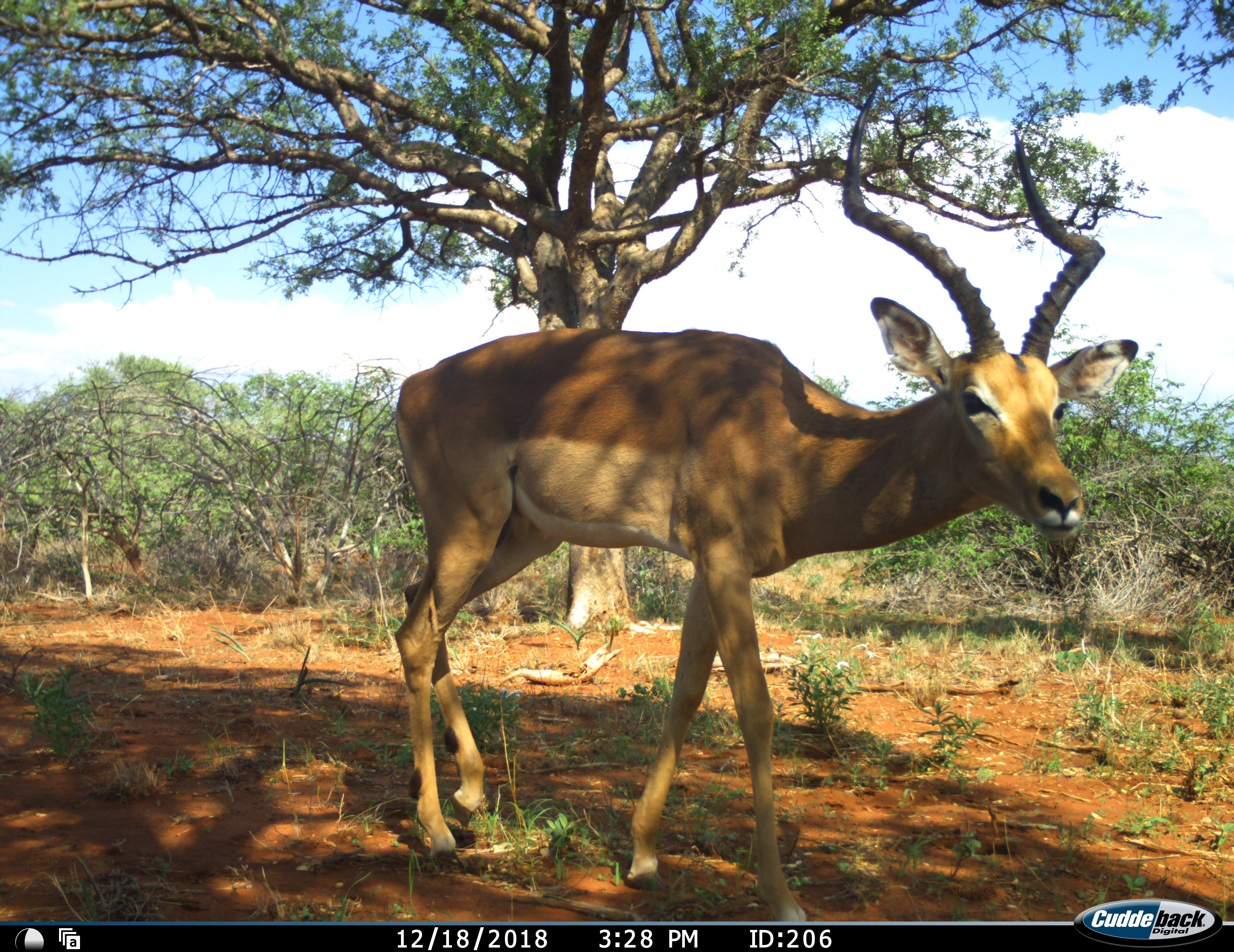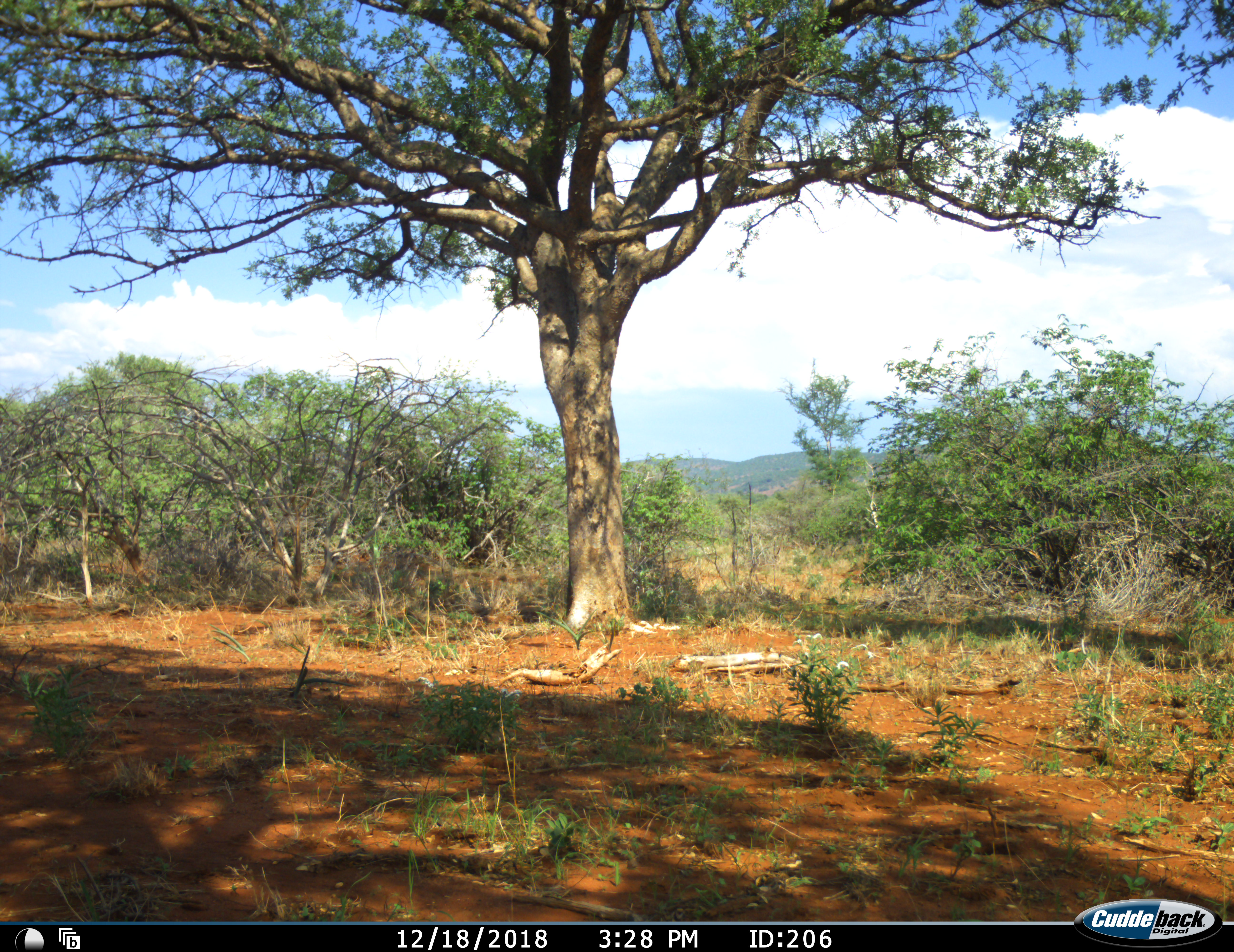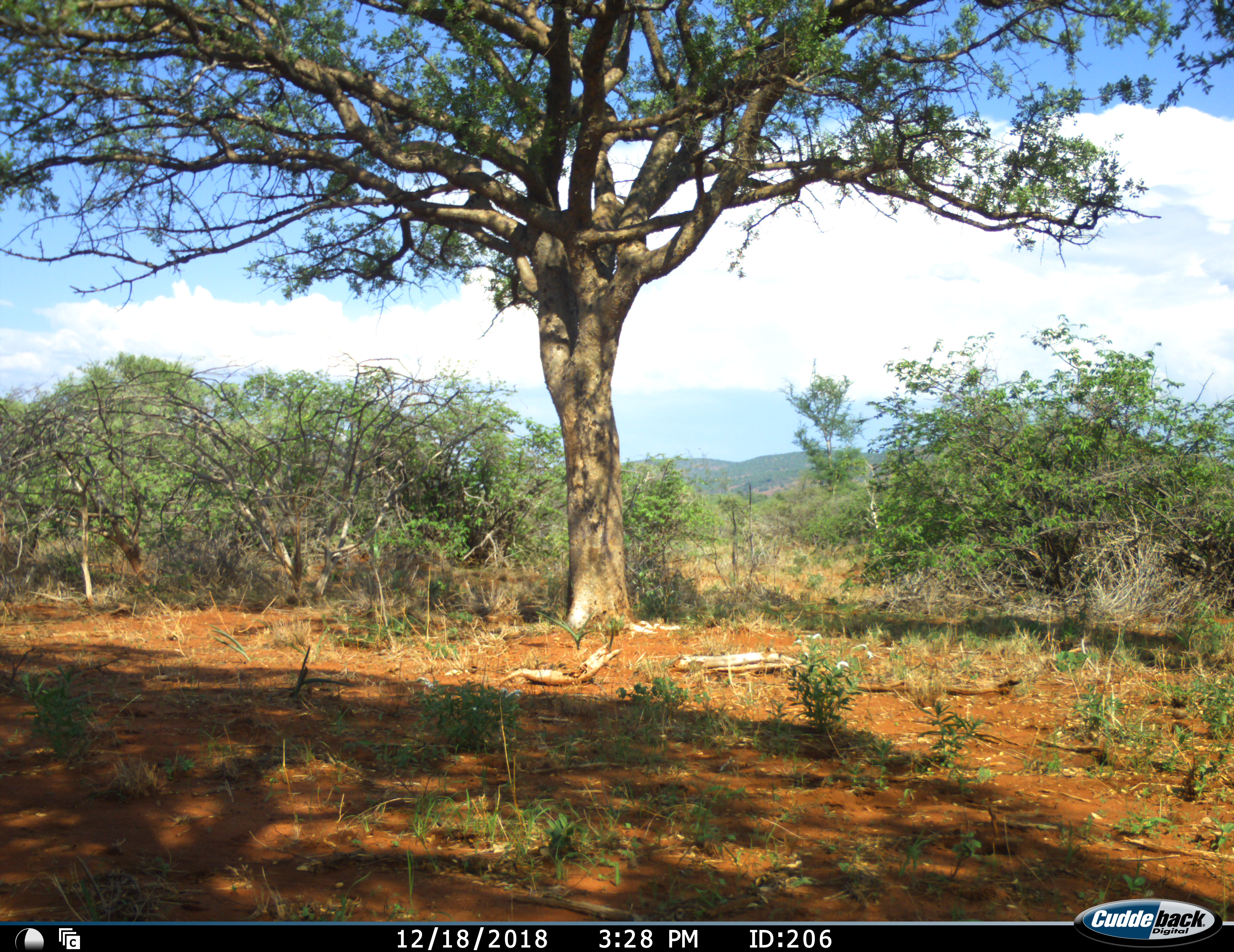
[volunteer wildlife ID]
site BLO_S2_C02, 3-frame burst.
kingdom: Animalia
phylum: Chordata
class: Mammalia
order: Artiodactyla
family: Bovidae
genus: Aepyceros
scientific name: Aepyceros melampus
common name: impala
Impala (Aepyceros melampus), count 1. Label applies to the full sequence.